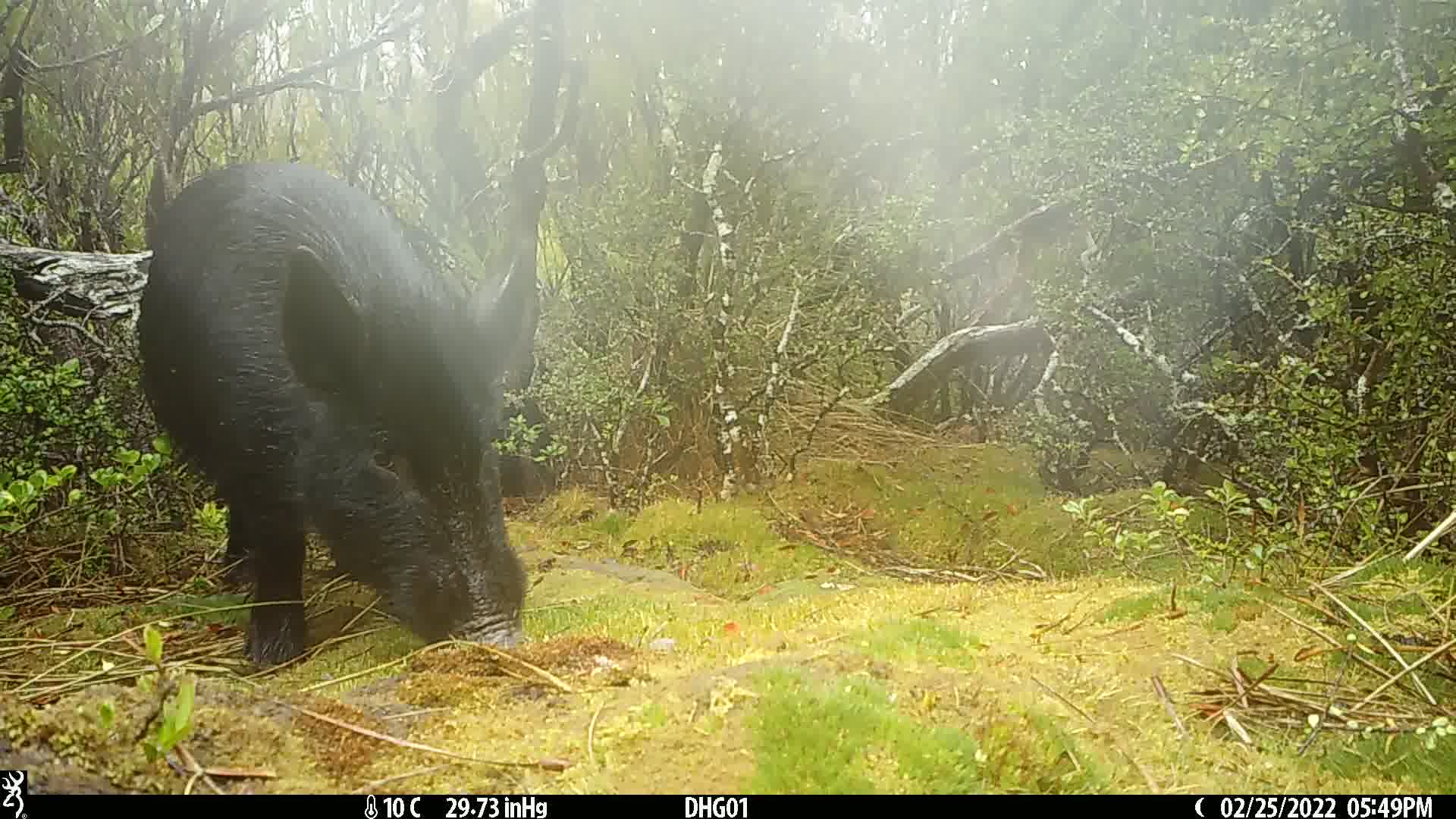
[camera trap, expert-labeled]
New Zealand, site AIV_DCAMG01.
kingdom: Animalia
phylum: Chordata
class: Mammalia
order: Artiodactyla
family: Suidae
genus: Sus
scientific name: Sus scrofa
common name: pig